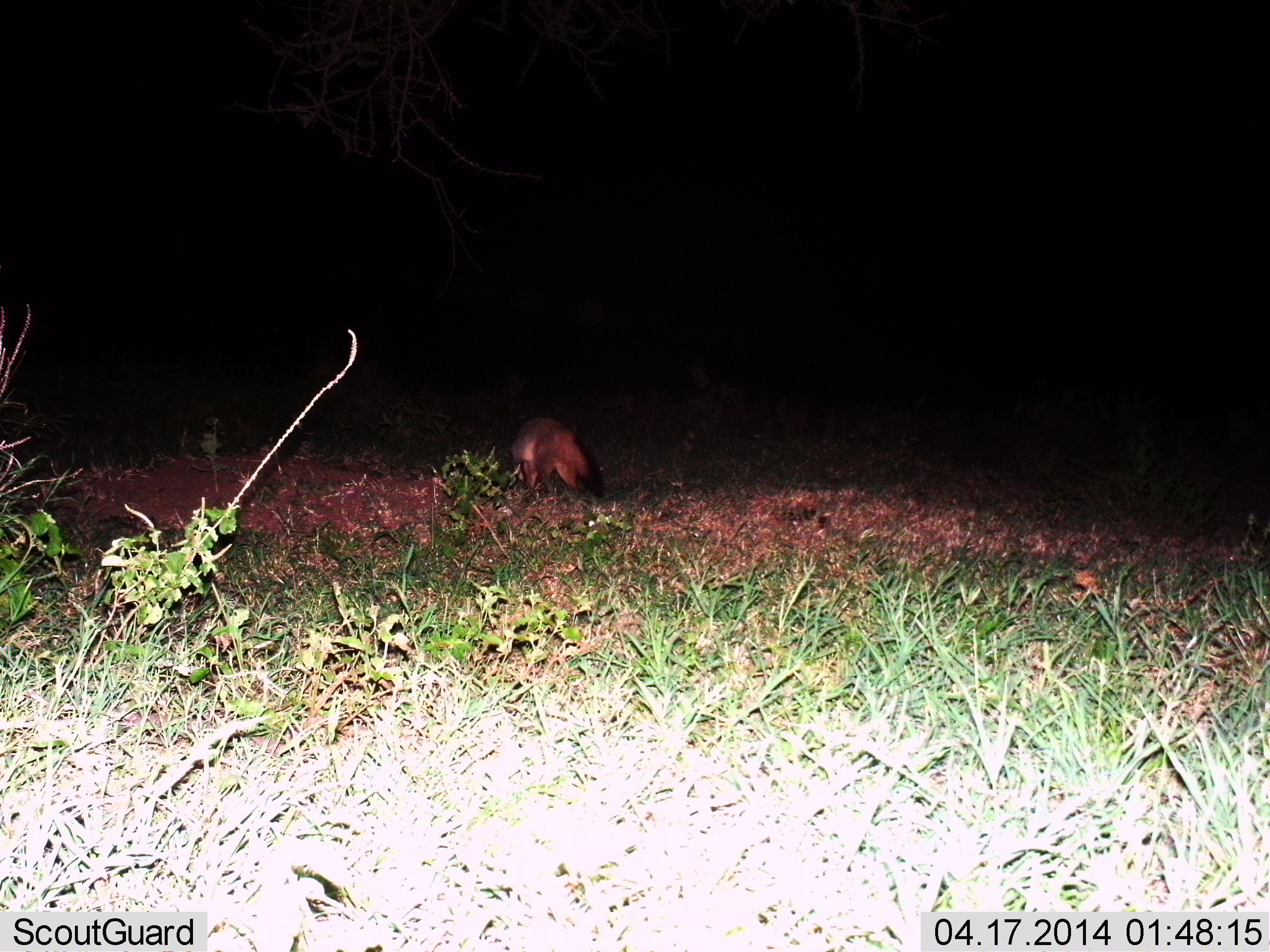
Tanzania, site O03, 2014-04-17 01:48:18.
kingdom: Animalia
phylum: Chordata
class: Mammalia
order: Carnivora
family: Canidae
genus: Otocyon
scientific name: Otocyon megalotis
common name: bat-eared fox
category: batearedfox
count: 1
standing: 60%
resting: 0%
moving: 40%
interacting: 0%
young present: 0%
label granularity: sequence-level